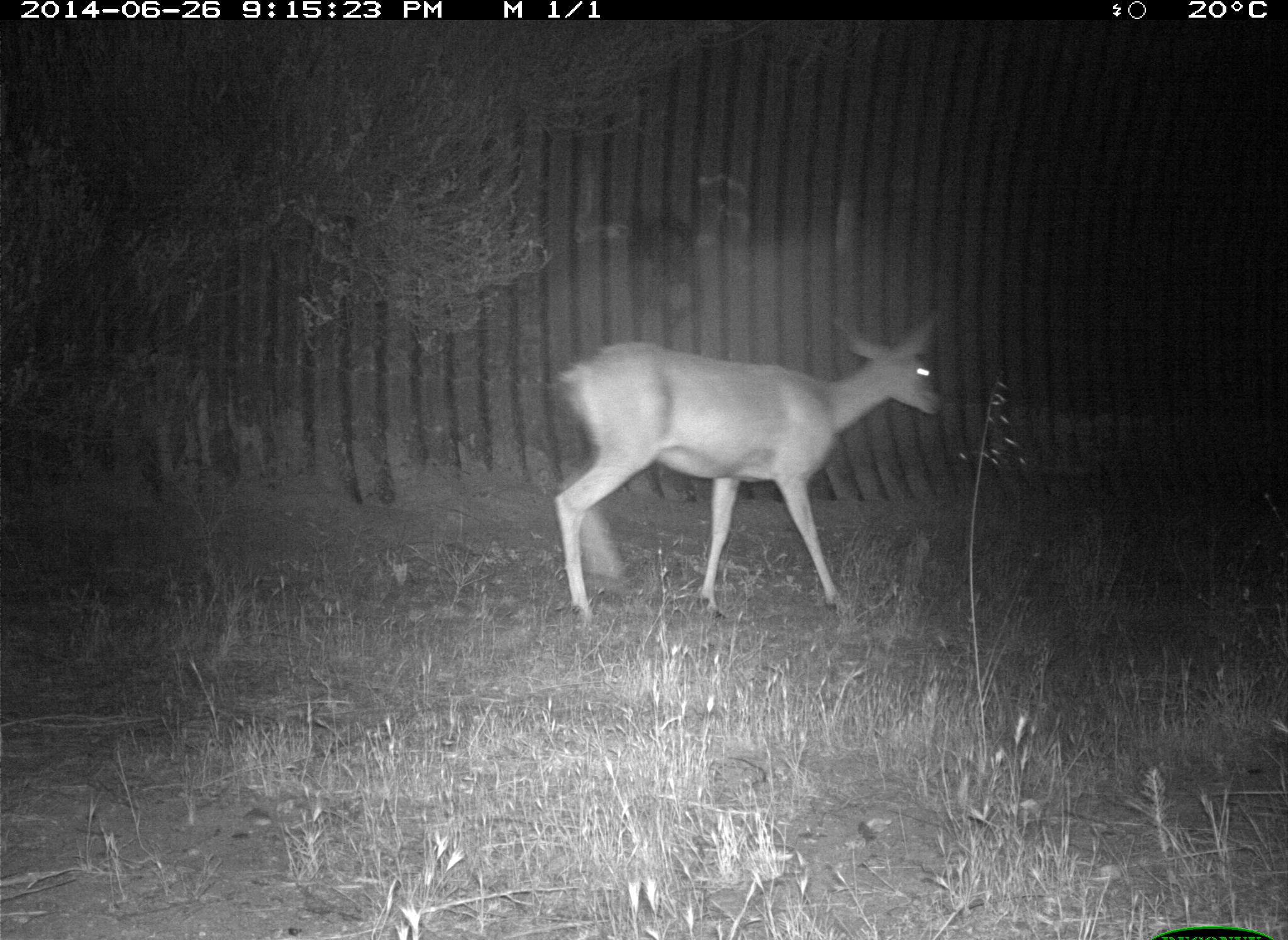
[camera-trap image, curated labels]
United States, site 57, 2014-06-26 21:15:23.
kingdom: Animalia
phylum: Chordata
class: Mammalia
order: Artiodactyla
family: Cervidae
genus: Odocoileus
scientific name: Odocoileus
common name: deer